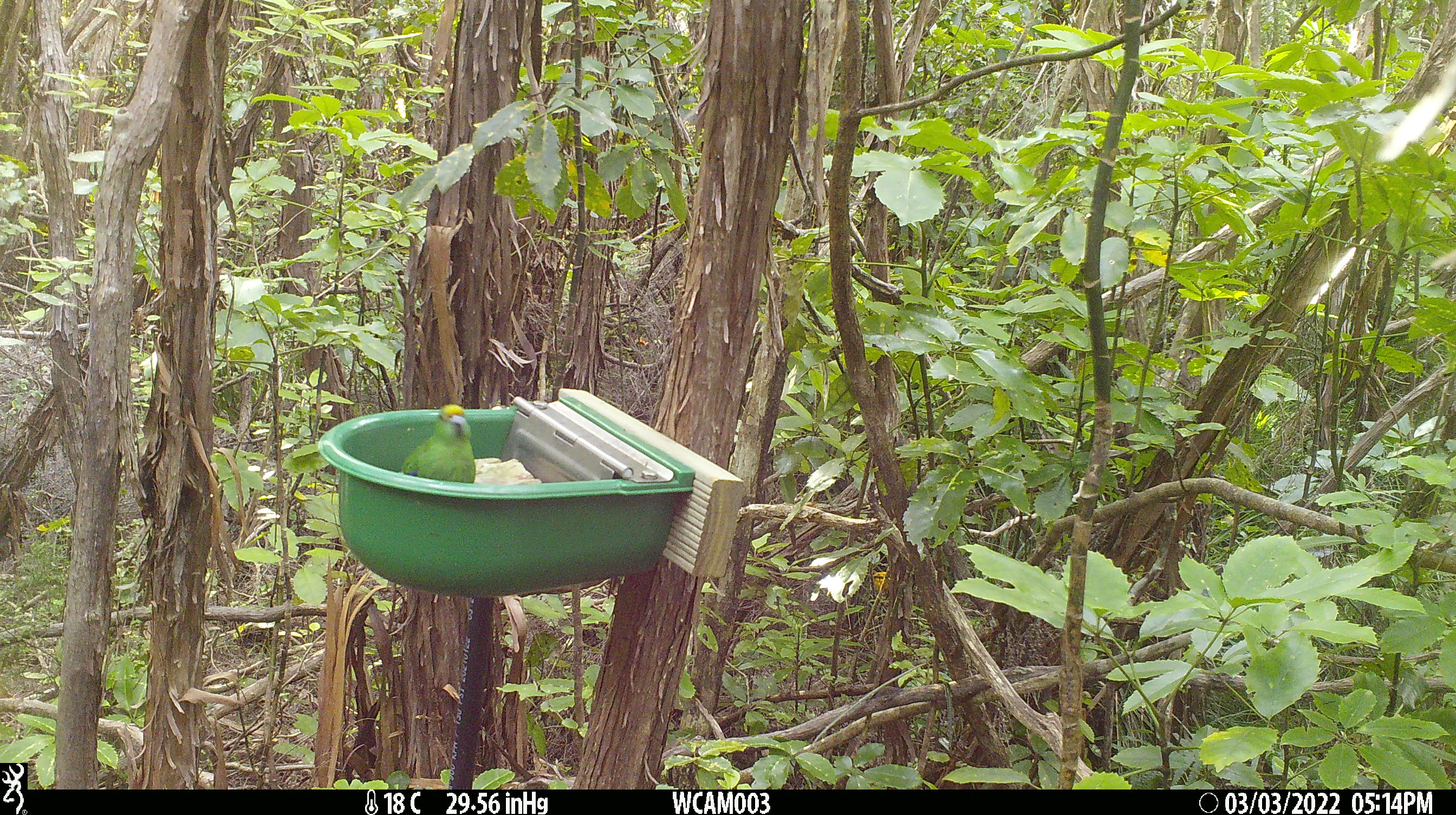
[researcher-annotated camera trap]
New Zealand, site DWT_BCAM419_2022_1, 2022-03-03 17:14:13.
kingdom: Animalia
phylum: Chordata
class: Aves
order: Psittaciformes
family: Psittaculidae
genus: Cyanoramphus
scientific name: Cyanoramphus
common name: parakeet